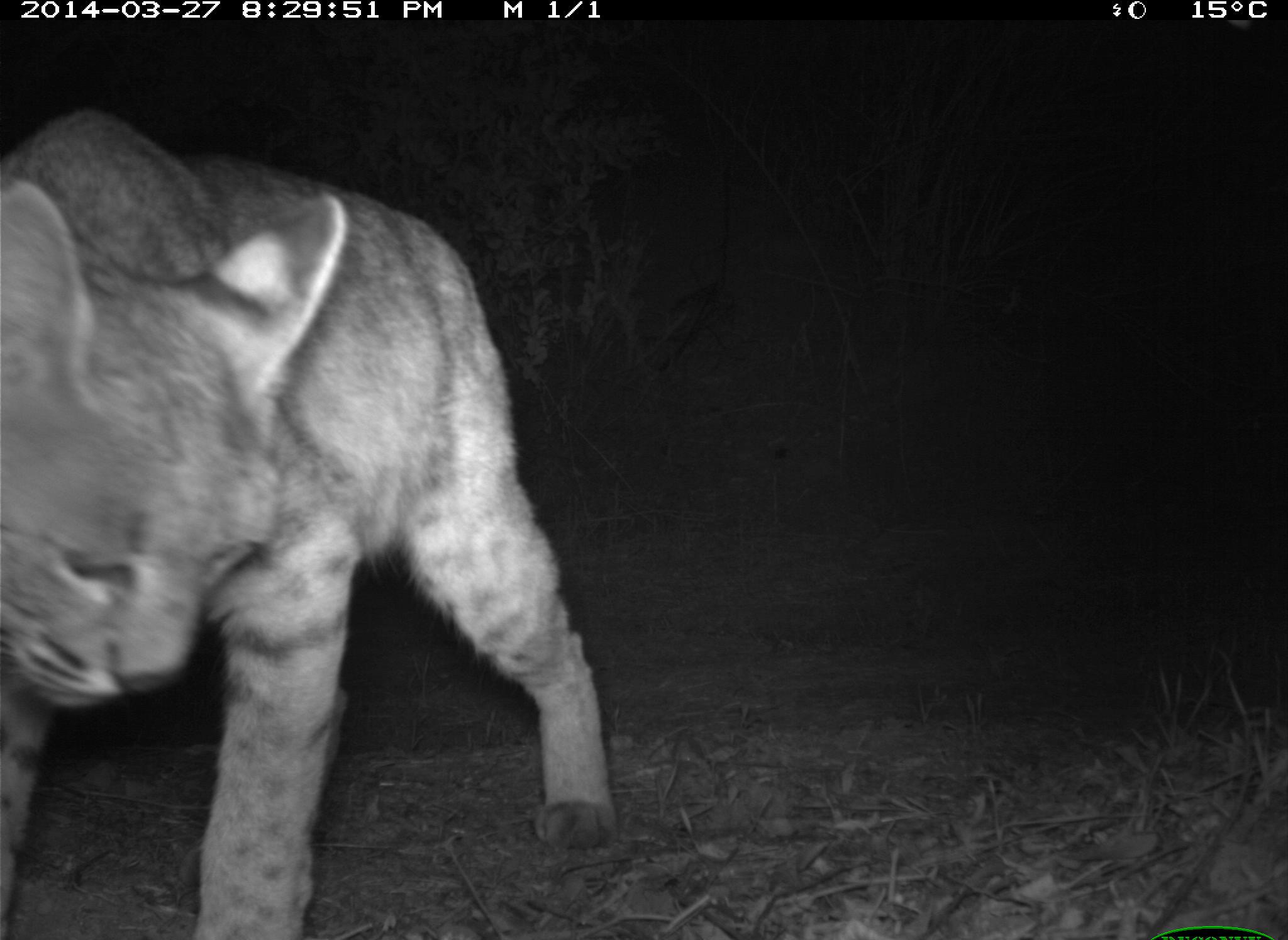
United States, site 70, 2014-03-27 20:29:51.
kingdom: Animalia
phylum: Chordata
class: Mammalia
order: Carnivora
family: Felidae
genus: Lynx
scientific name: Lynx rufus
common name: bobcat